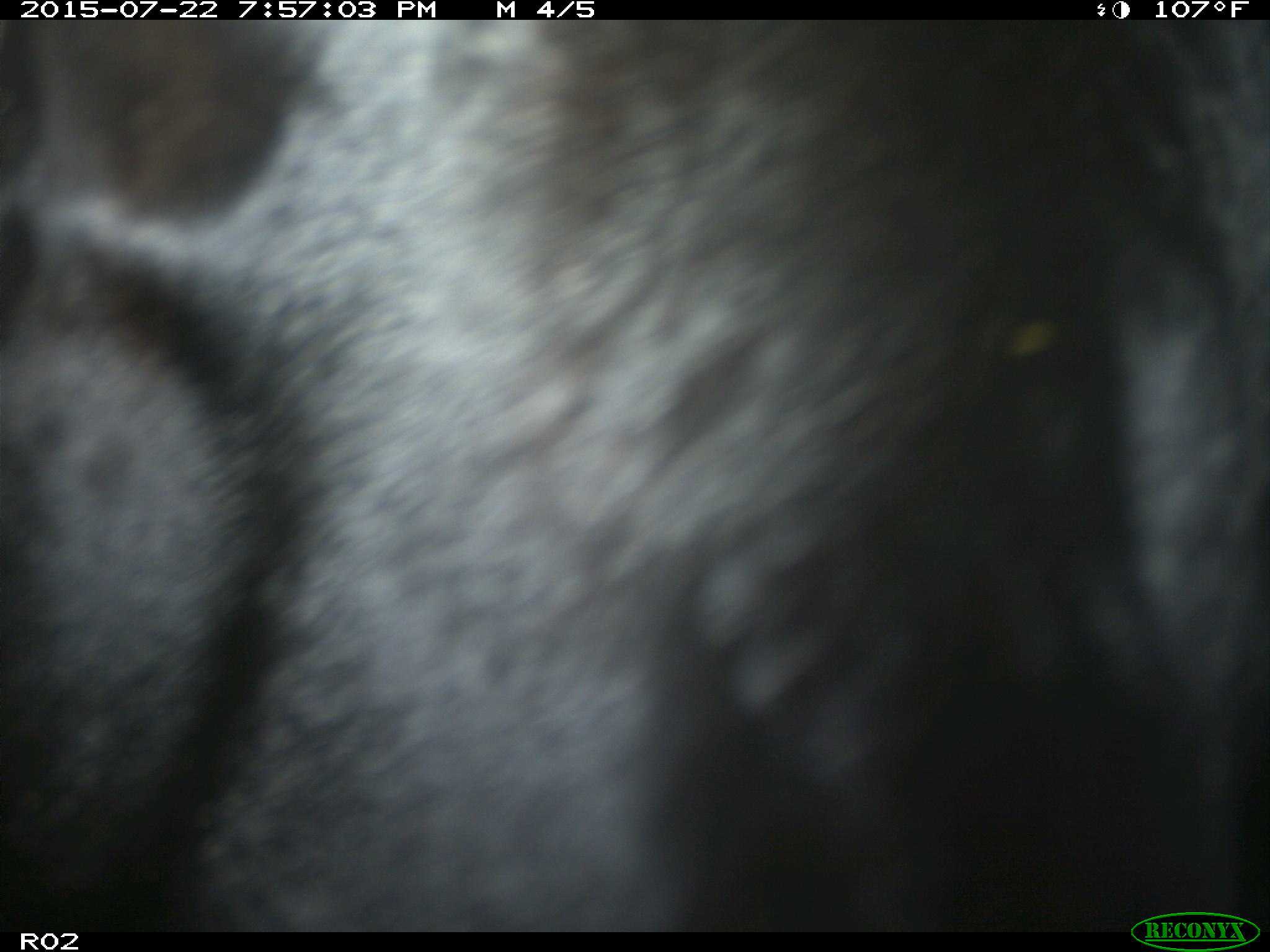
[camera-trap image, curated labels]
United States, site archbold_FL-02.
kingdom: Animalia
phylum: Chordata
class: Mammalia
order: Artiodactyla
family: Bovidae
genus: Bos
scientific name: Bos taurus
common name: domestic cow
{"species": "Bos taurus (domestic cow)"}